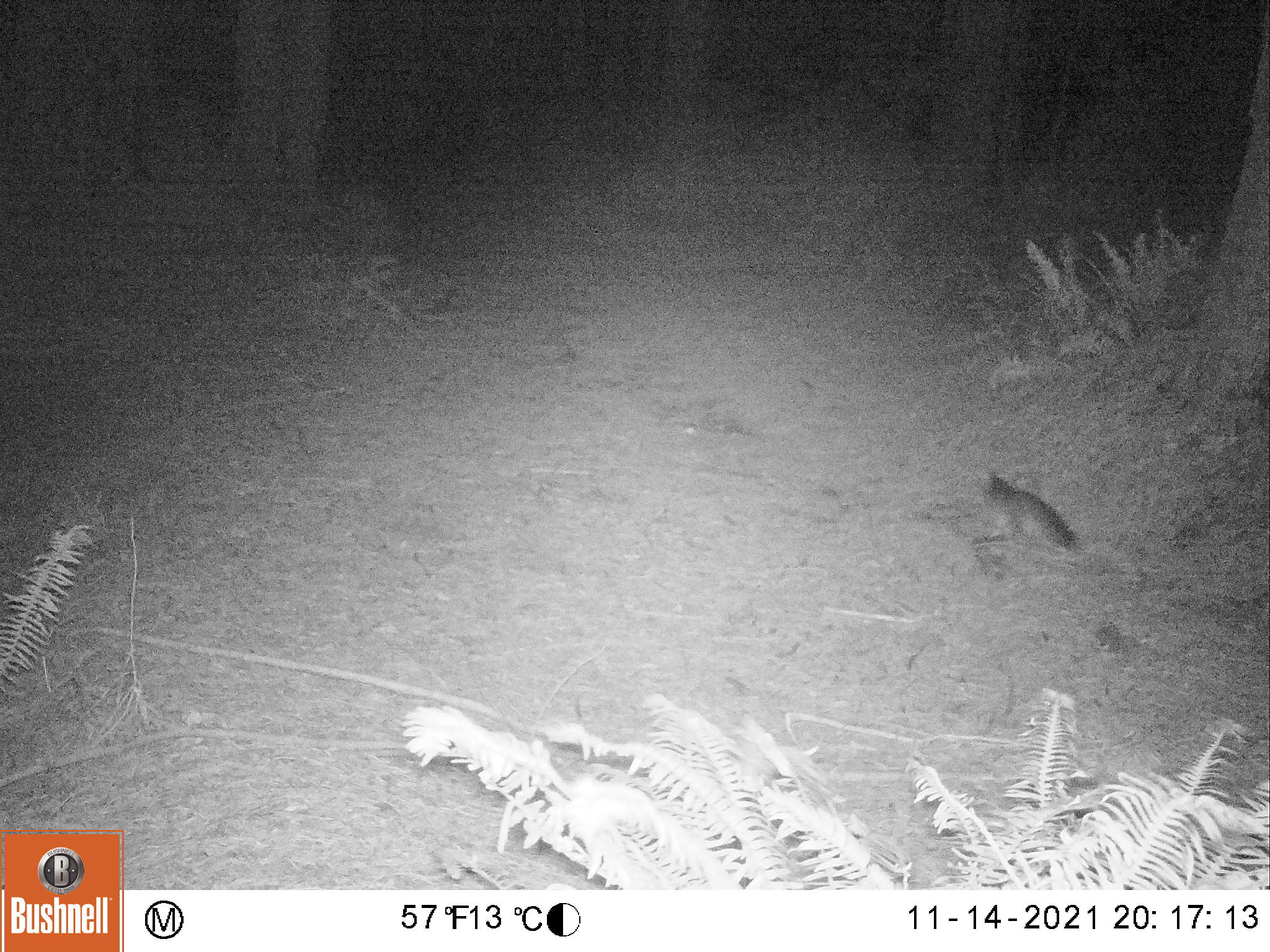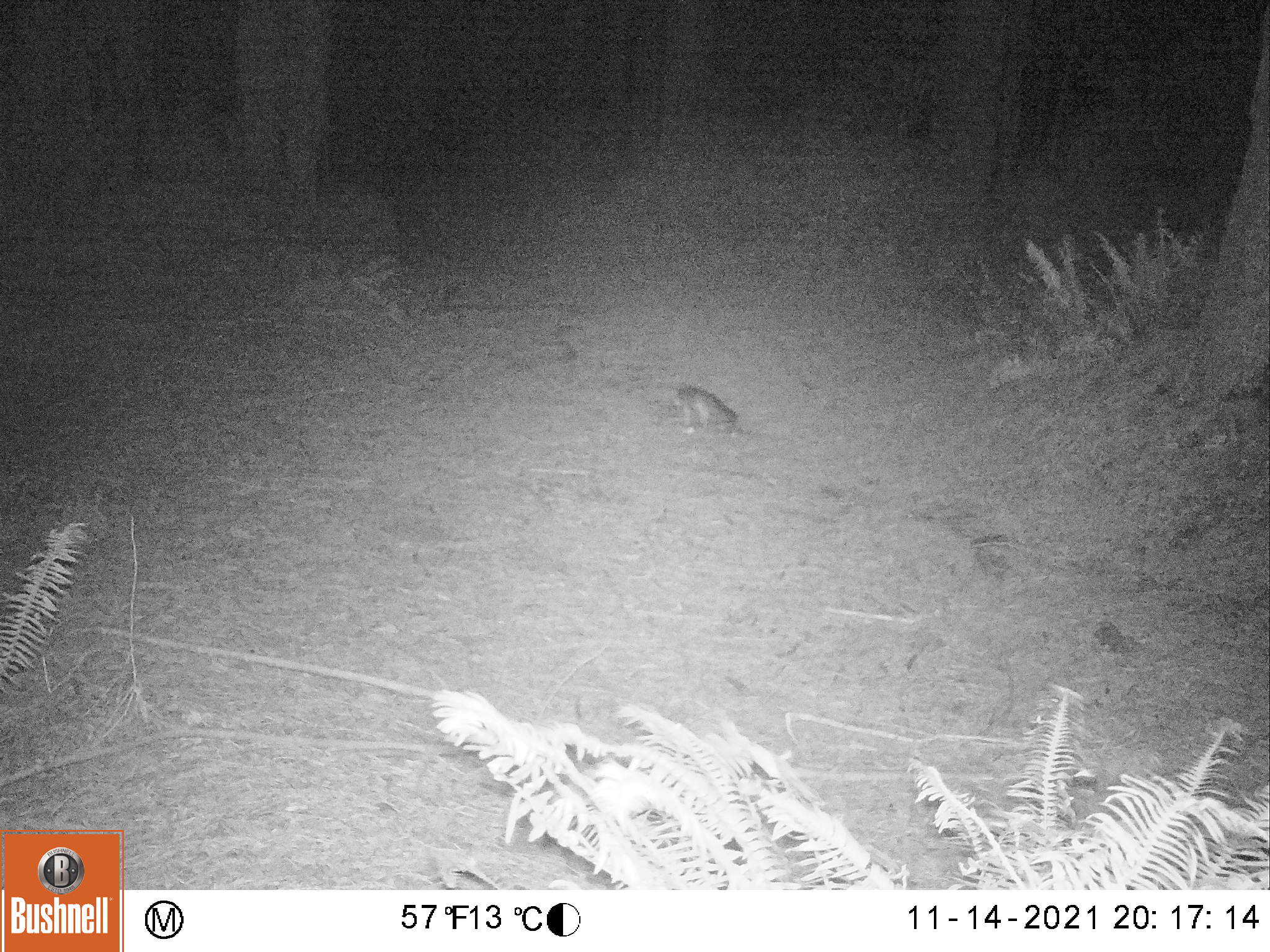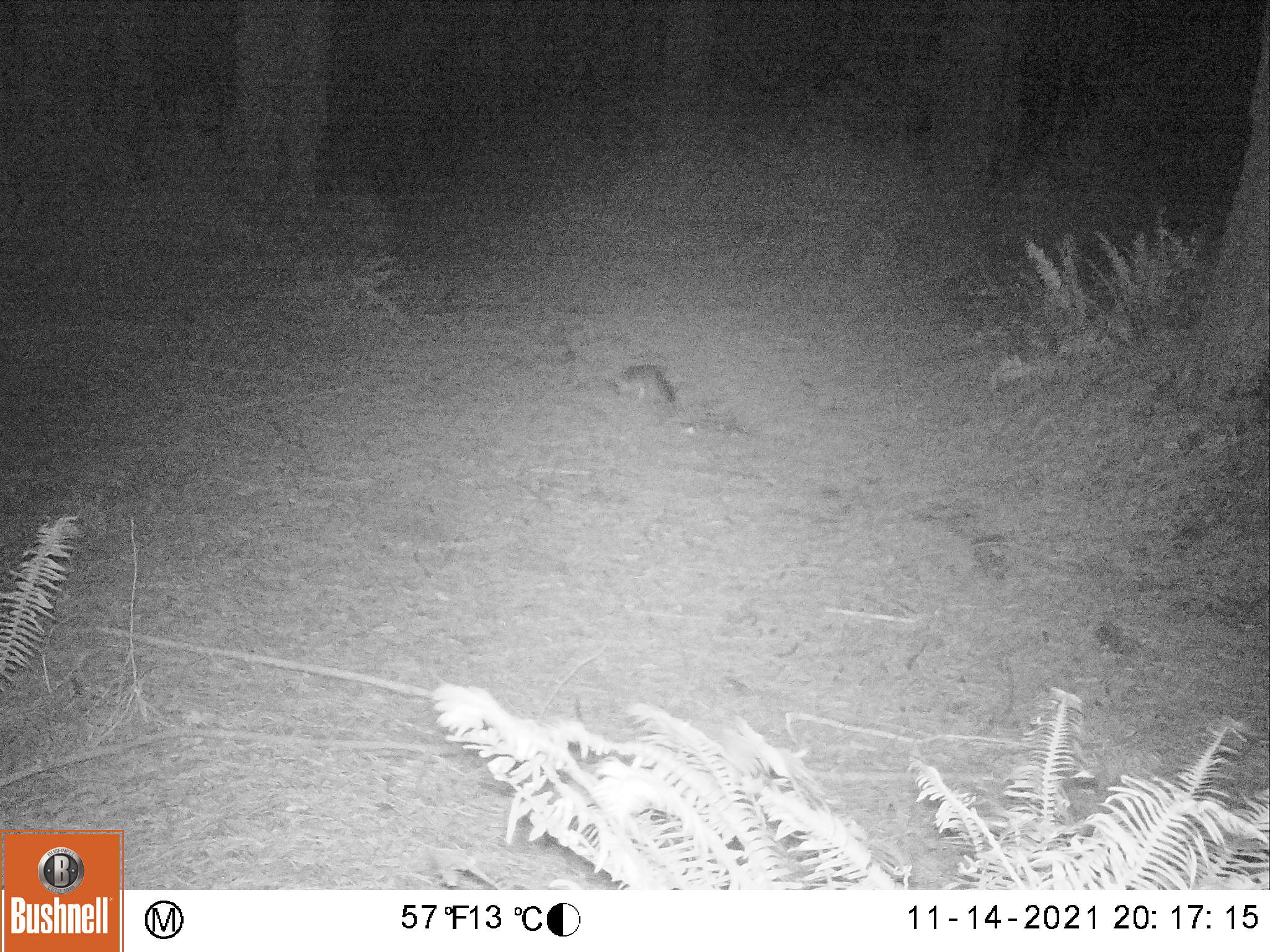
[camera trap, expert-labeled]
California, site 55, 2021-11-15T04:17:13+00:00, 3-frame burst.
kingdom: Animalia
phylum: Chordata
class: Mammalia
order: Carnivora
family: Canidae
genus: Urocyon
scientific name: Urocyon cinereoargenteus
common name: gray fox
Gray fox (Urocyon cinereoargenteus).